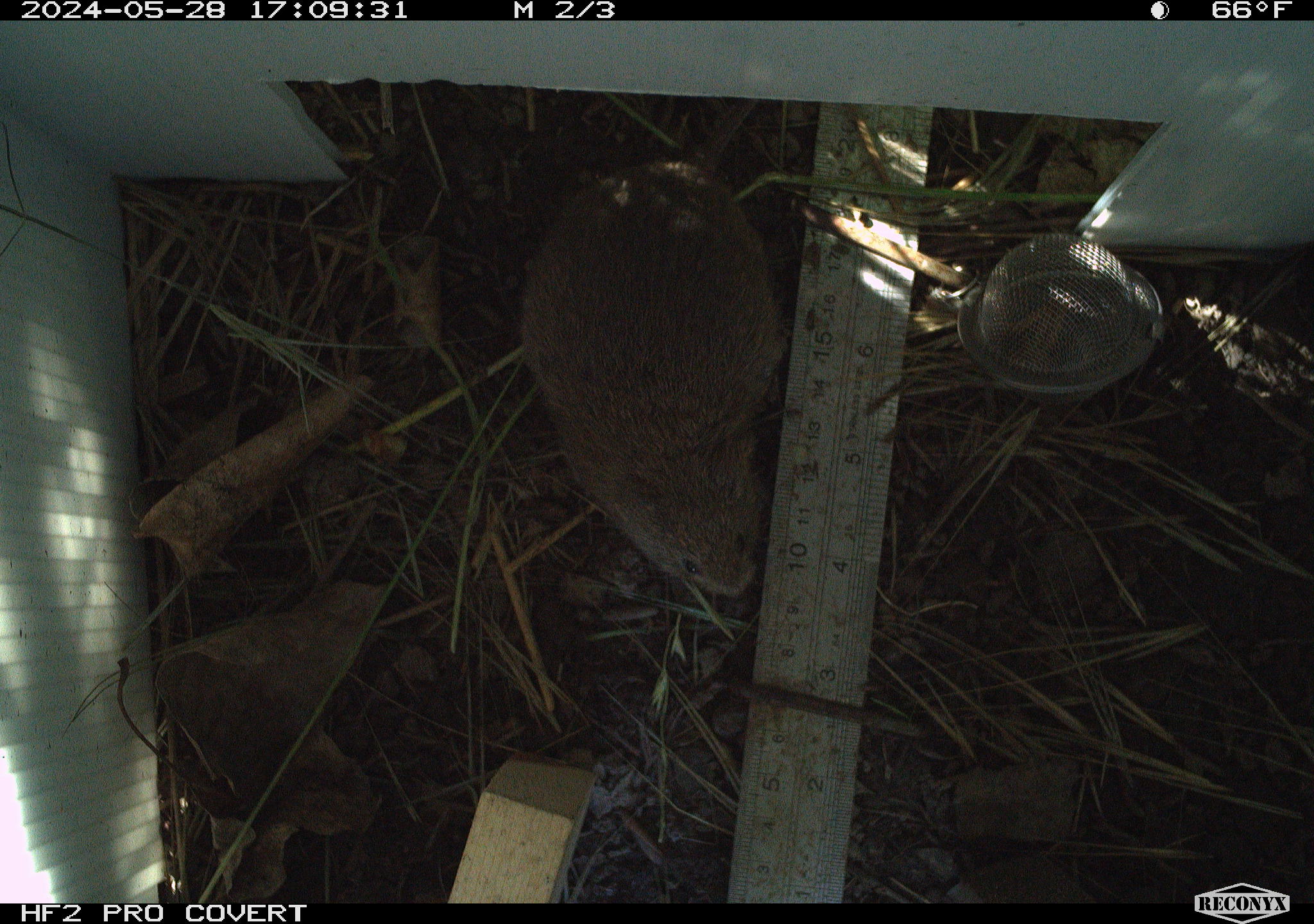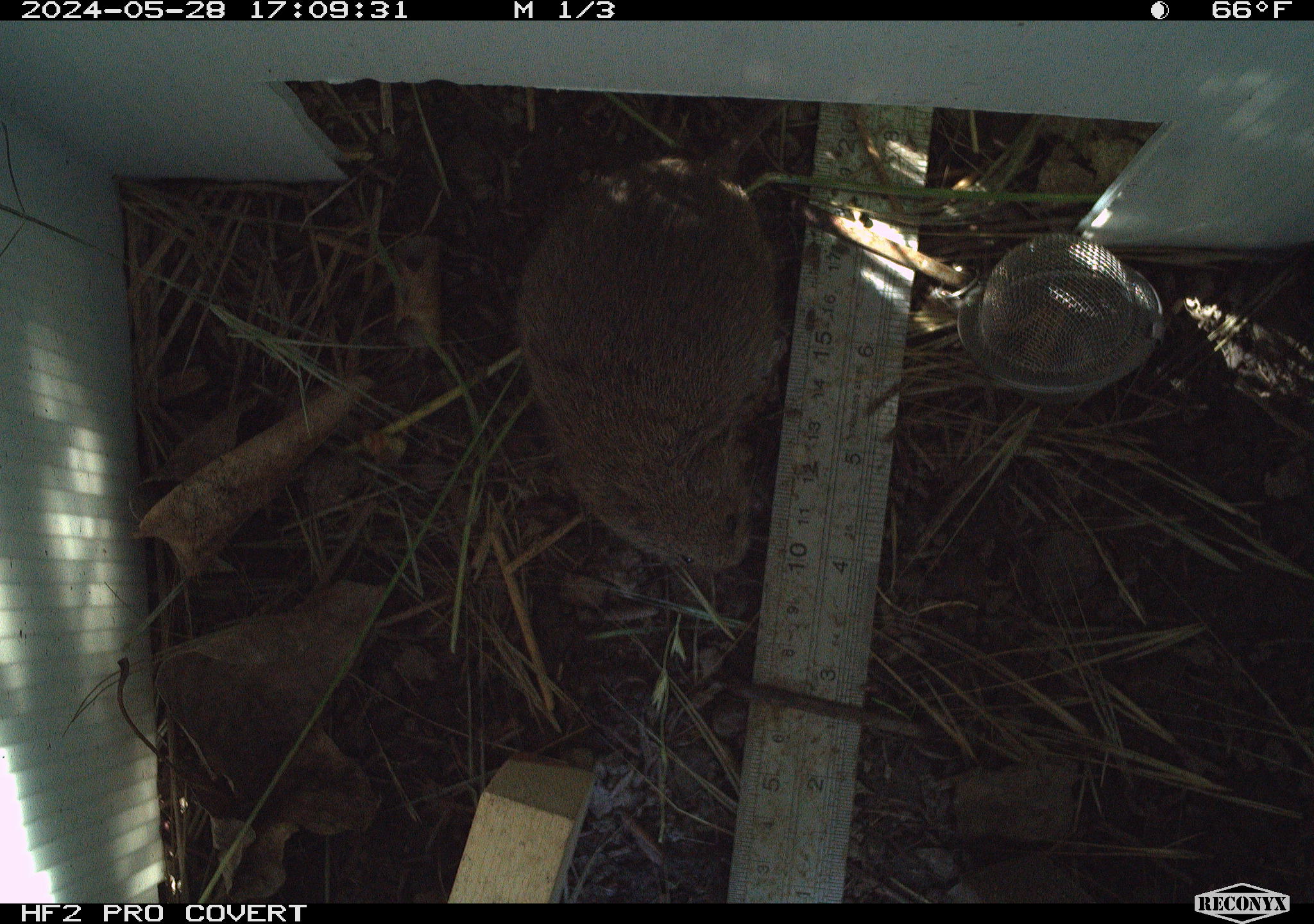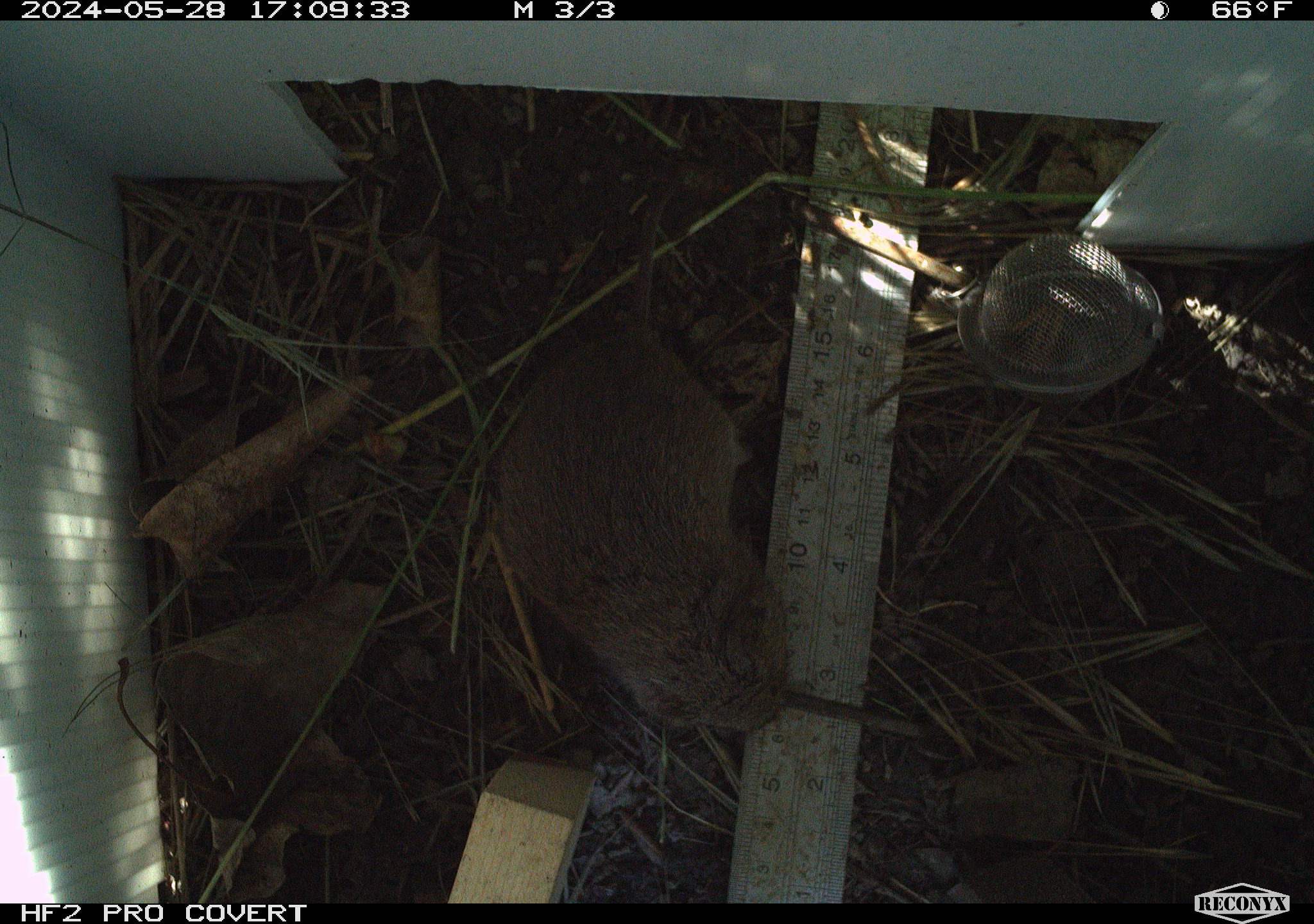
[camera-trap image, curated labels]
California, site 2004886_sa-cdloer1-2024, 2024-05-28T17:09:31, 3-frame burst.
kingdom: Animalia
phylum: Chordata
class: Mammalia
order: Rodentia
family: Cricetidae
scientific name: Arvicolinae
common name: voles, lemmings, and muskrats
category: arvicolinae subfamily